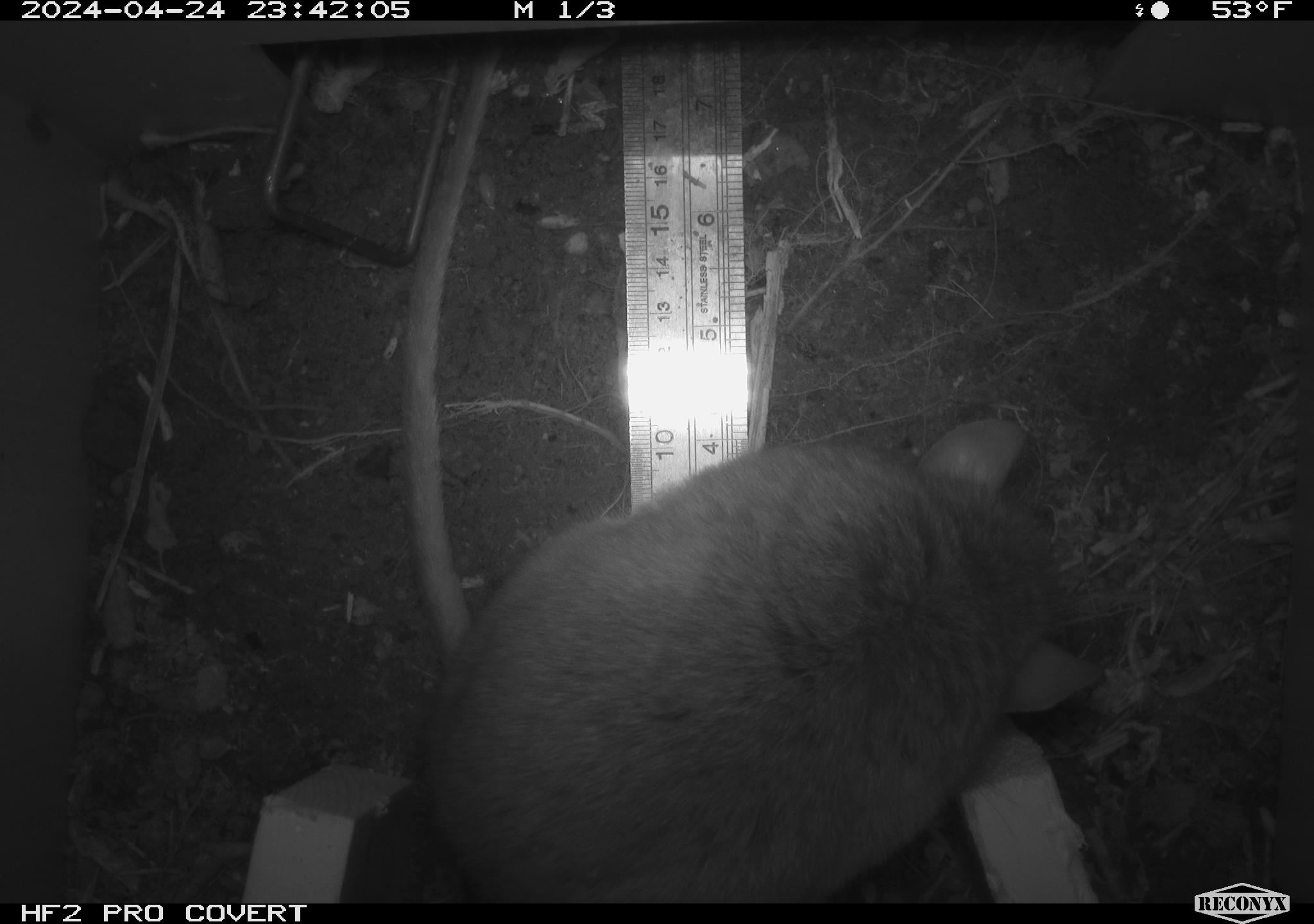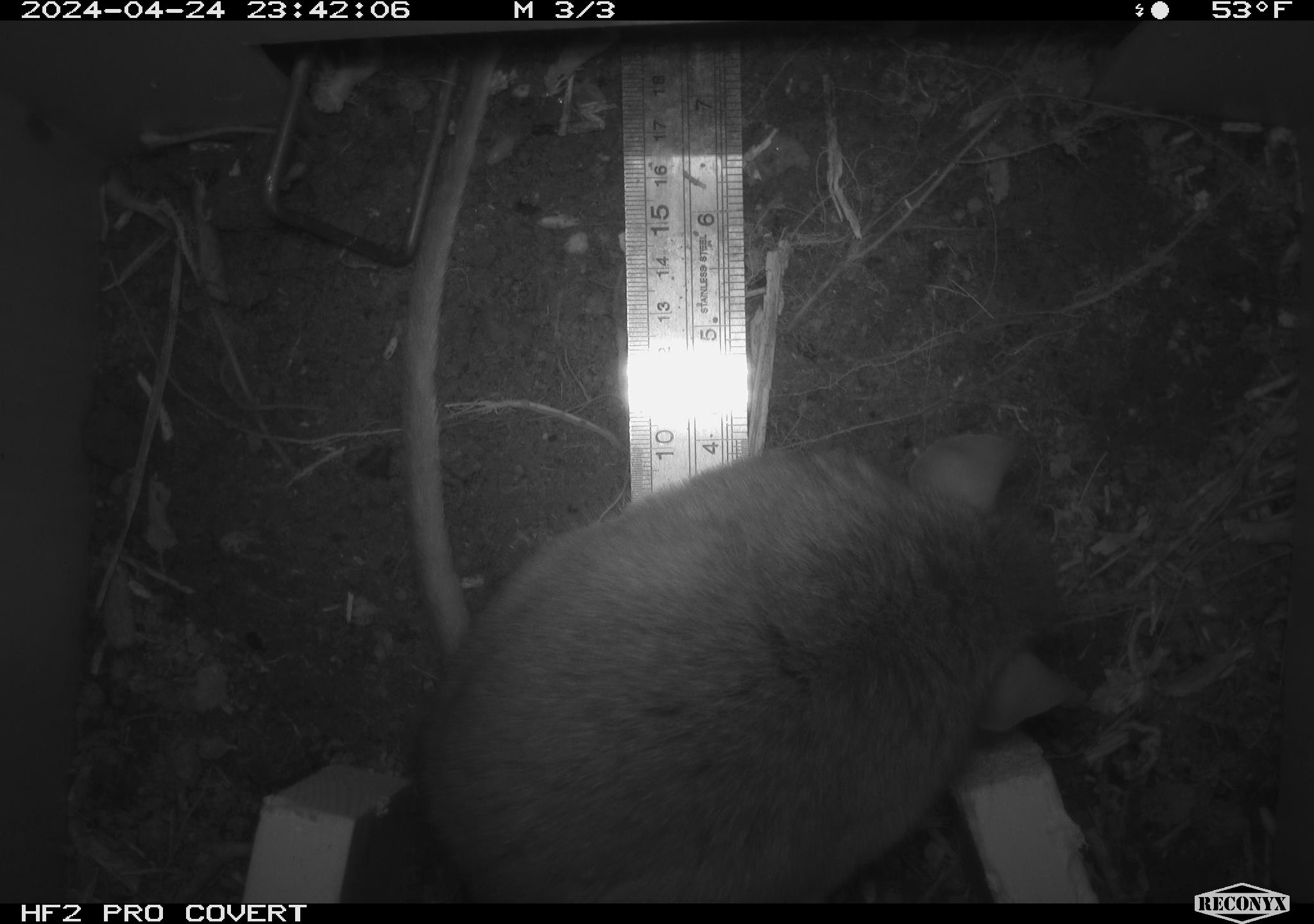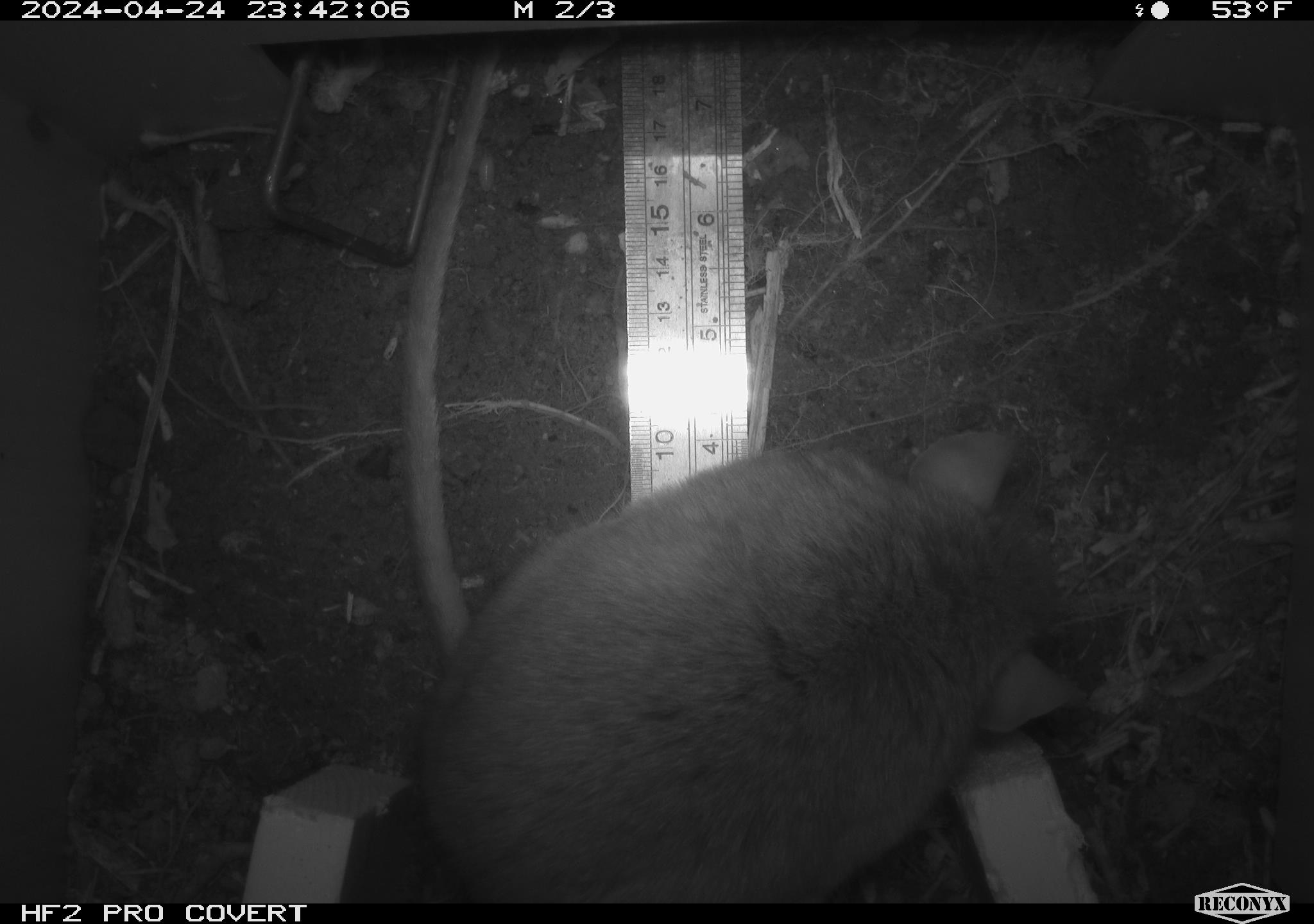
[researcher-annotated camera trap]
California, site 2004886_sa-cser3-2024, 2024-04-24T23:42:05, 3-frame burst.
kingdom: Animalia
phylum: Chordata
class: Mammalia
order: Rodentia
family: Muridae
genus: Rattus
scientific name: Rattus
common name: rat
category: rattus species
Rattus species (rat) (Rattus).